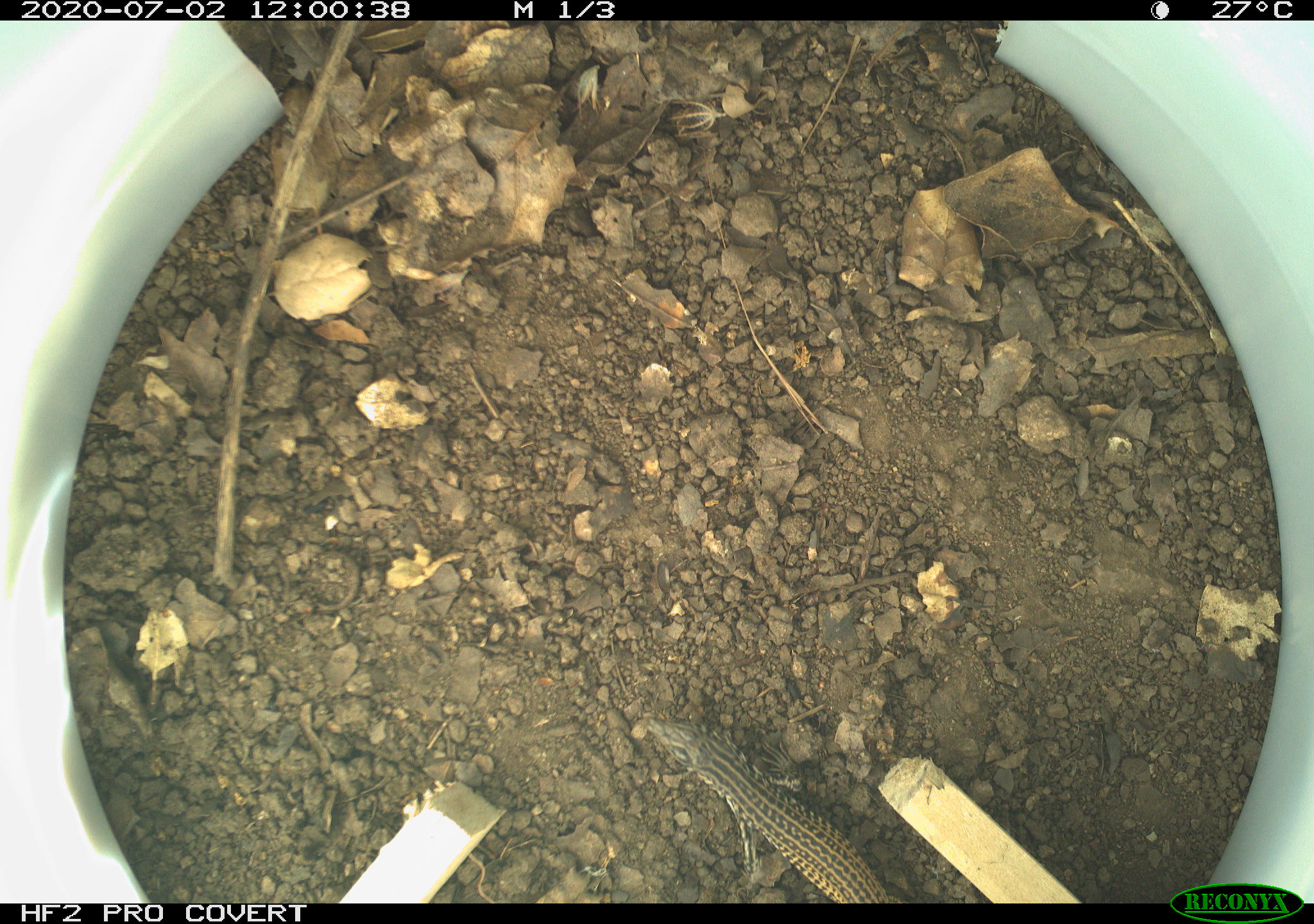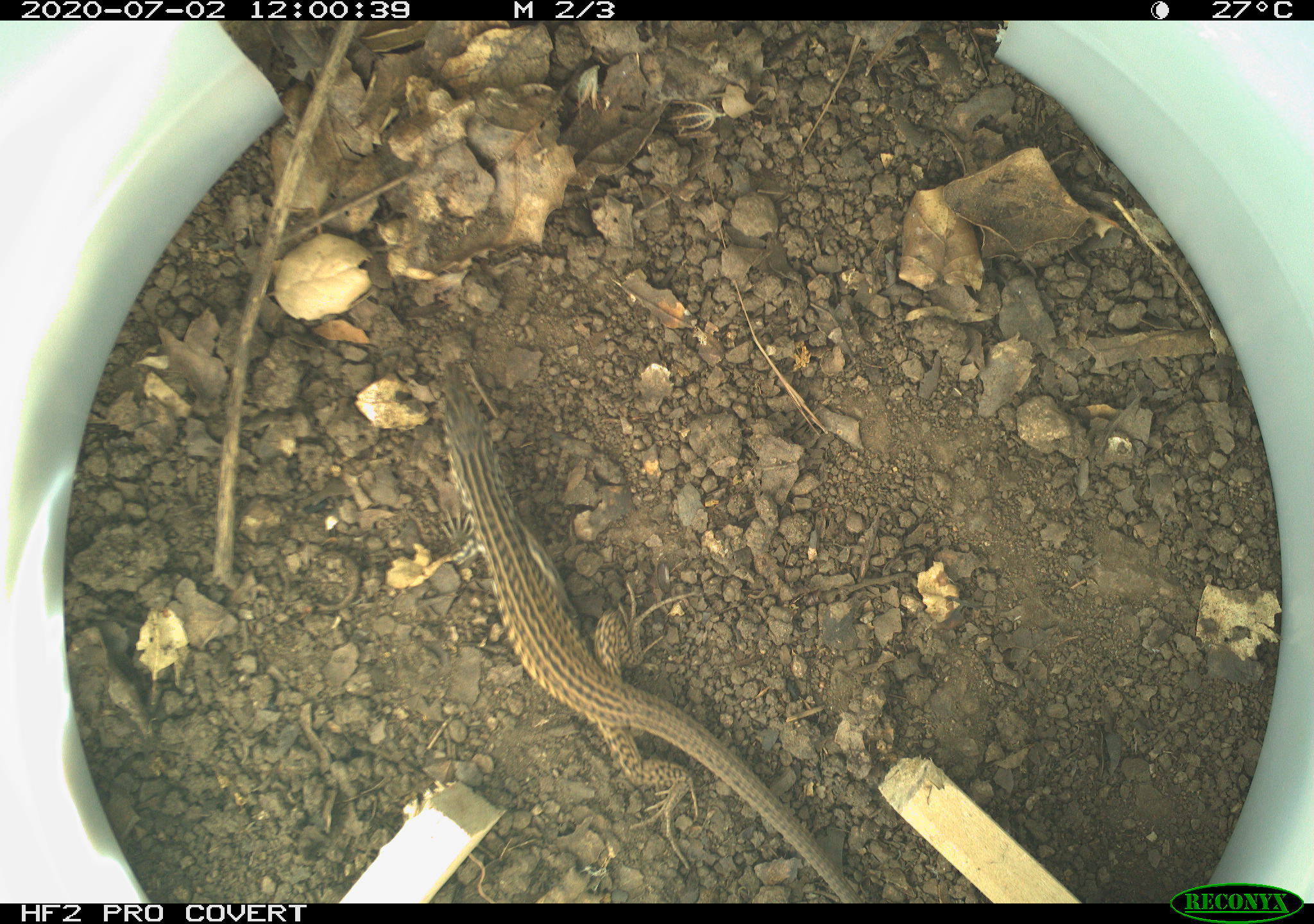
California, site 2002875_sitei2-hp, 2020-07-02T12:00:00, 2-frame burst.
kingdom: Animalia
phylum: Chordata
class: Reptilia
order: Squamata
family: Teiidae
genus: Aspidoscelis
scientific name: Aspidoscelis tigris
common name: western whiptail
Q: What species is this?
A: Western whiptail (Aspidoscelis tigris).